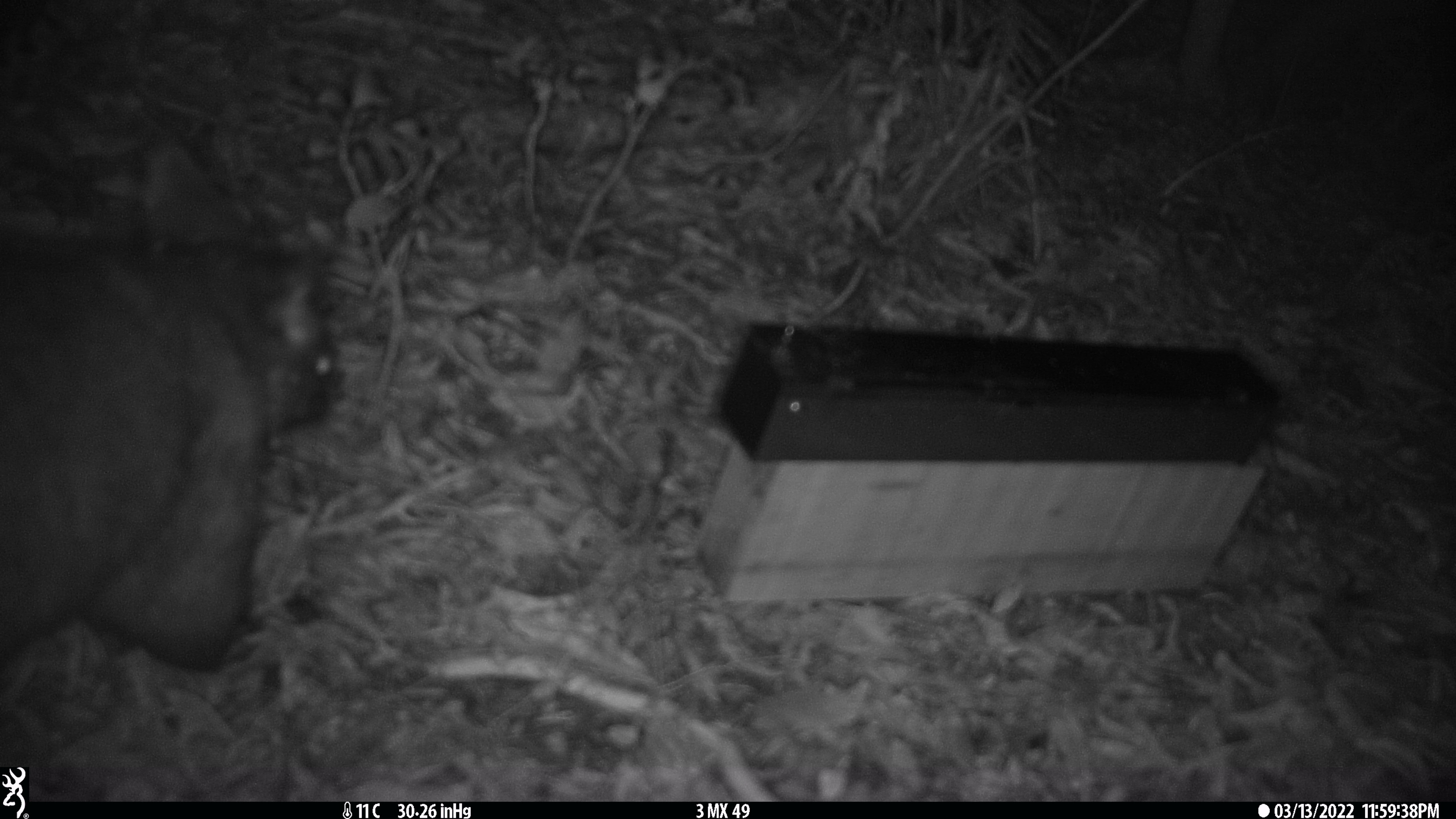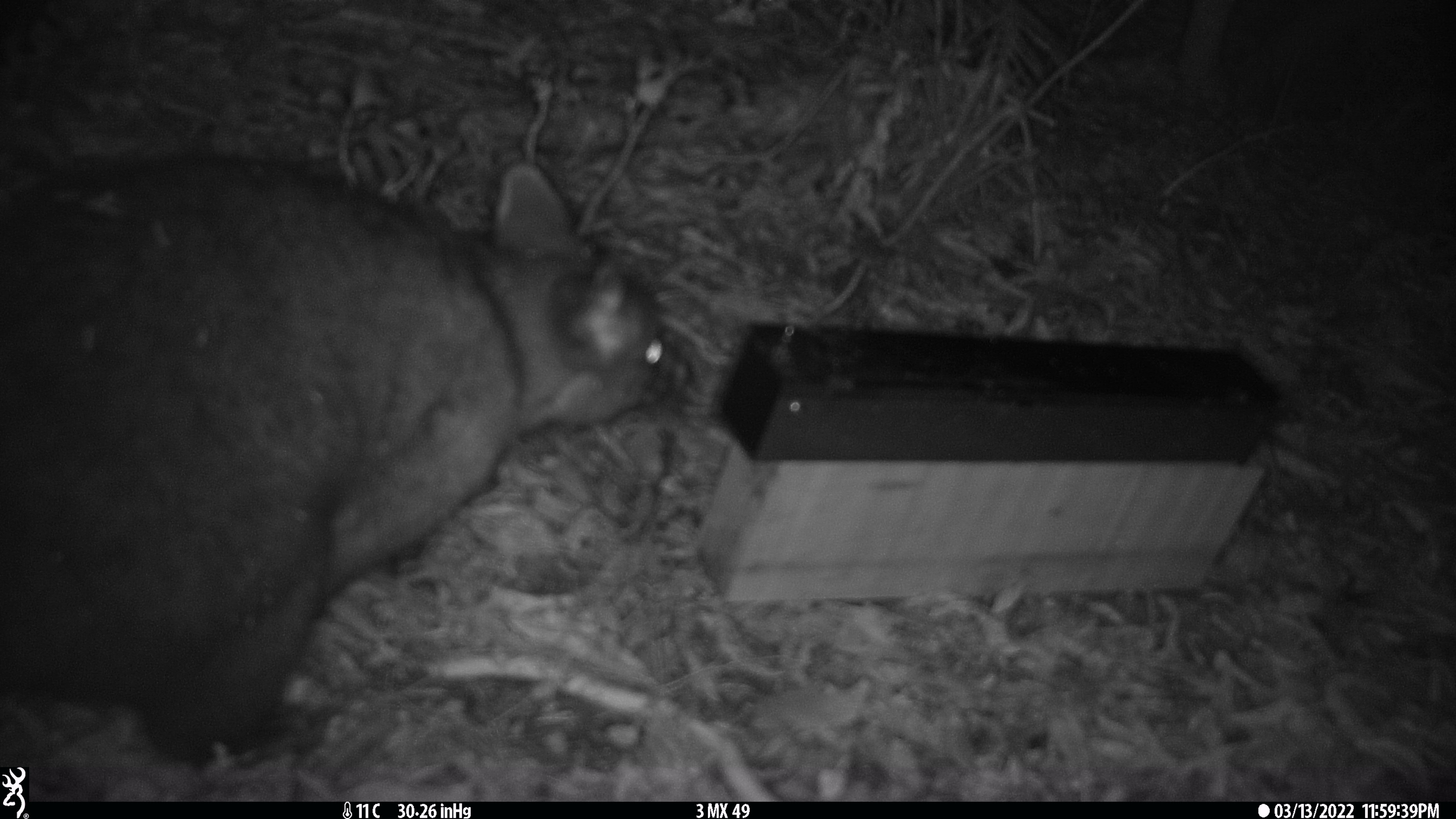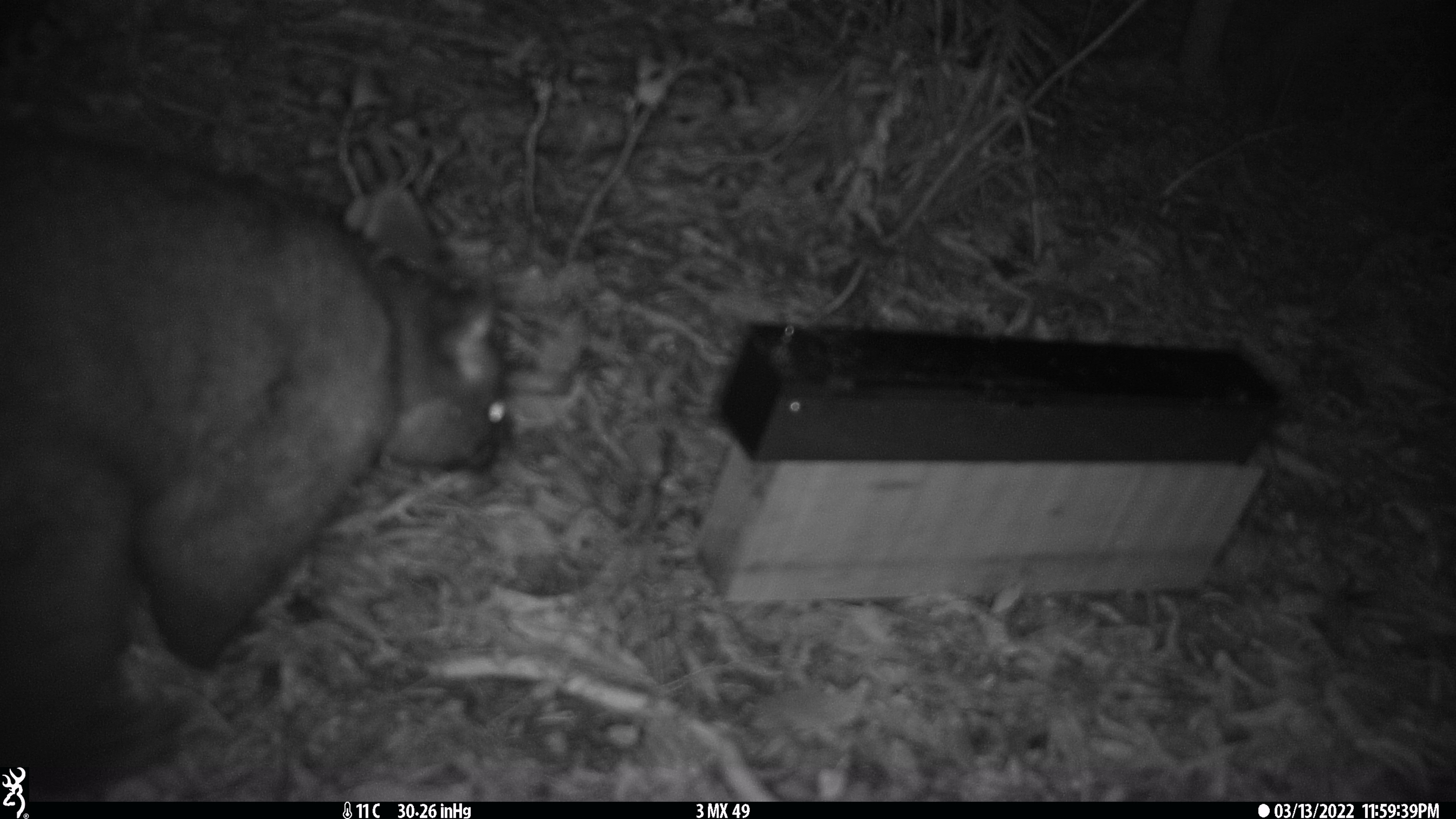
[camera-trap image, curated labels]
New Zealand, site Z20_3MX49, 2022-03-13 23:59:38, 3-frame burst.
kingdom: Animalia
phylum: Chordata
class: Mammalia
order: Diprotodontia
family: Phalangeridae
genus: Trichosurus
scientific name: Trichosurus vulpecula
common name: common brushtail possum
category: possum